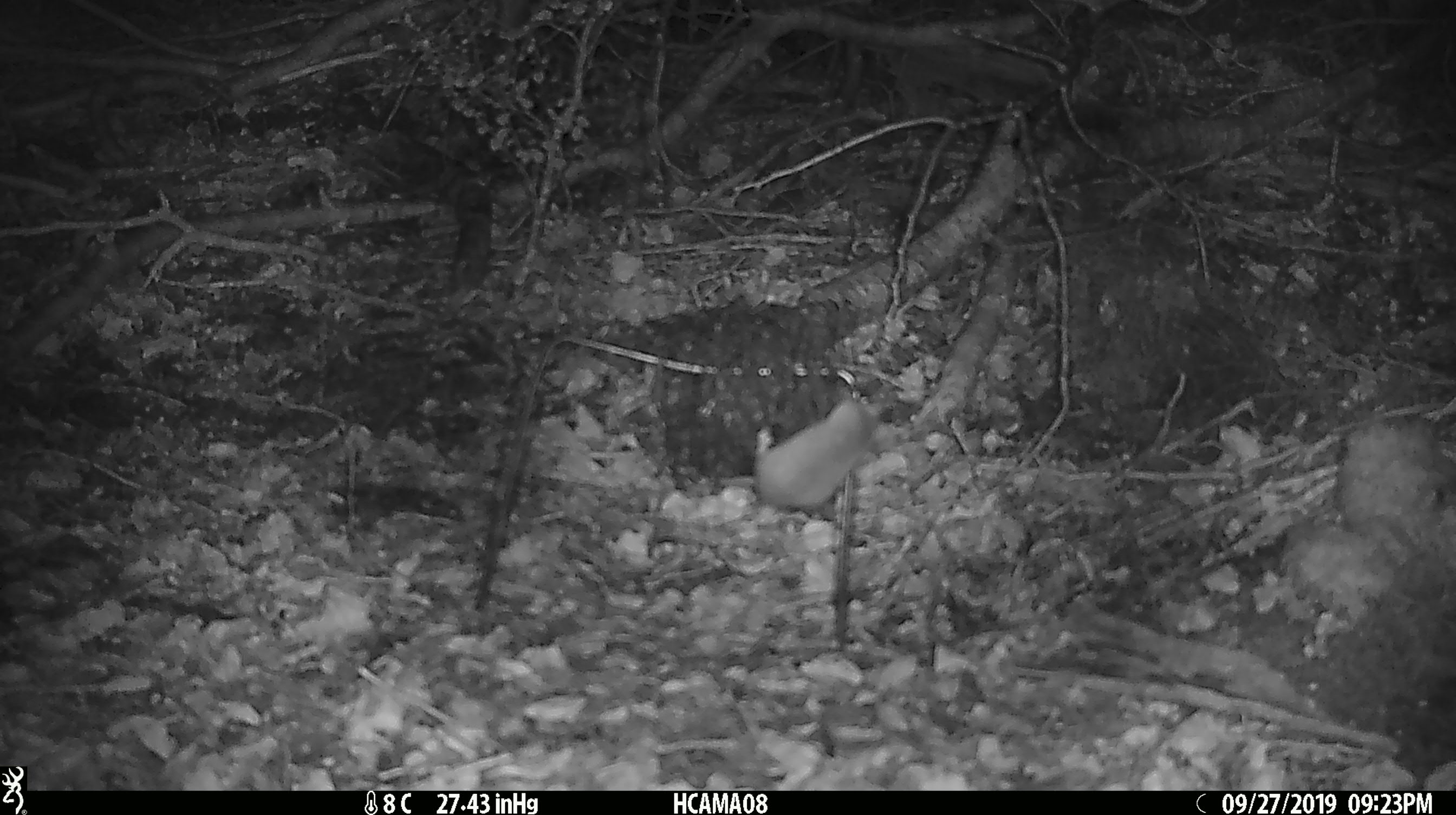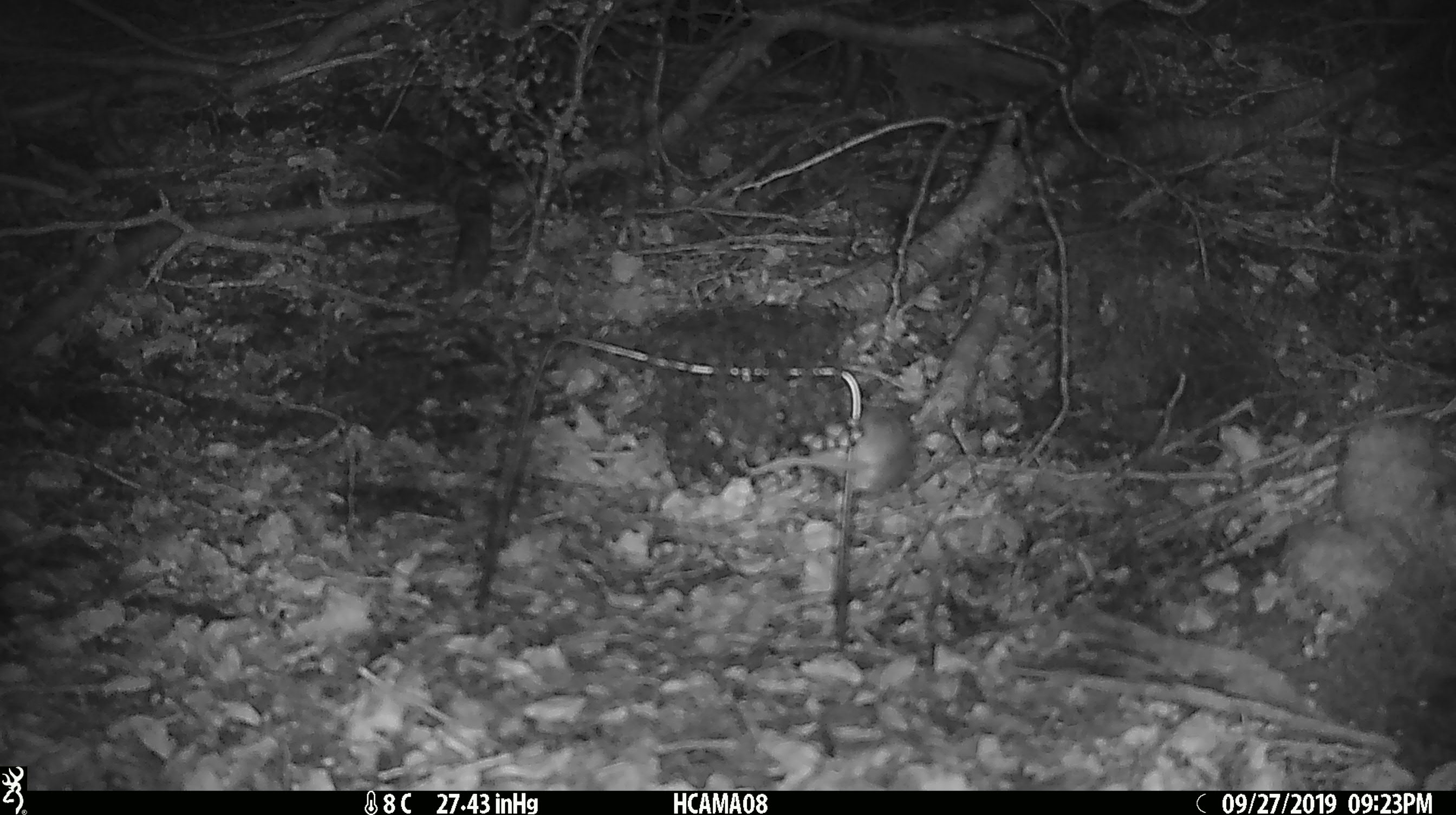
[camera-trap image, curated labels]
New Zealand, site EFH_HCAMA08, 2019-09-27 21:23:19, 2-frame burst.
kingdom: Animalia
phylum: Chordata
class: Mammalia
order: Rodentia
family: Muridae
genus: Mus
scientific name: Mus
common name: mouse